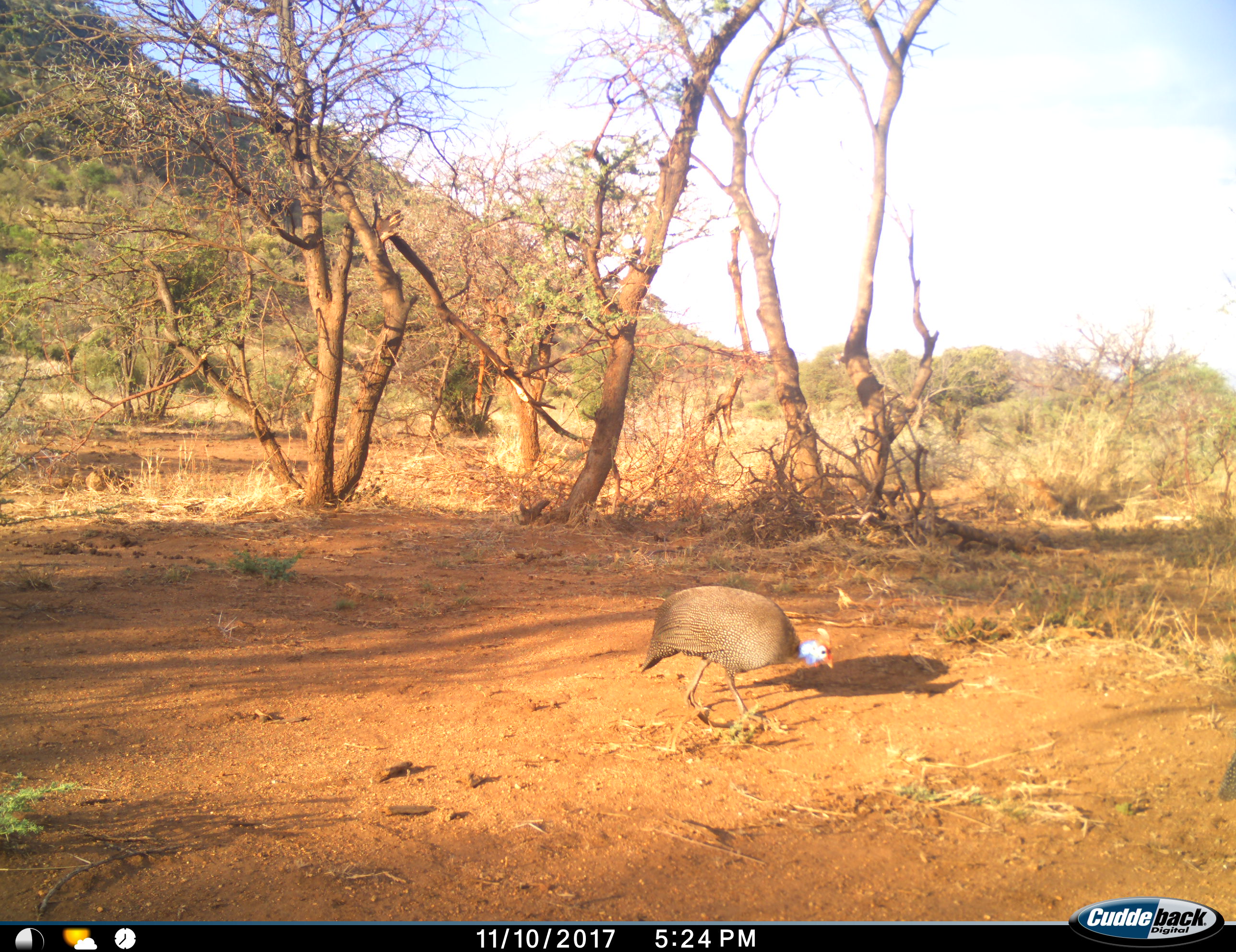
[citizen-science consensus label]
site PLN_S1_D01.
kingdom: Animalia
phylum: Chordata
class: Aves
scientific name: Aves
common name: bird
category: birdother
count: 1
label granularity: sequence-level